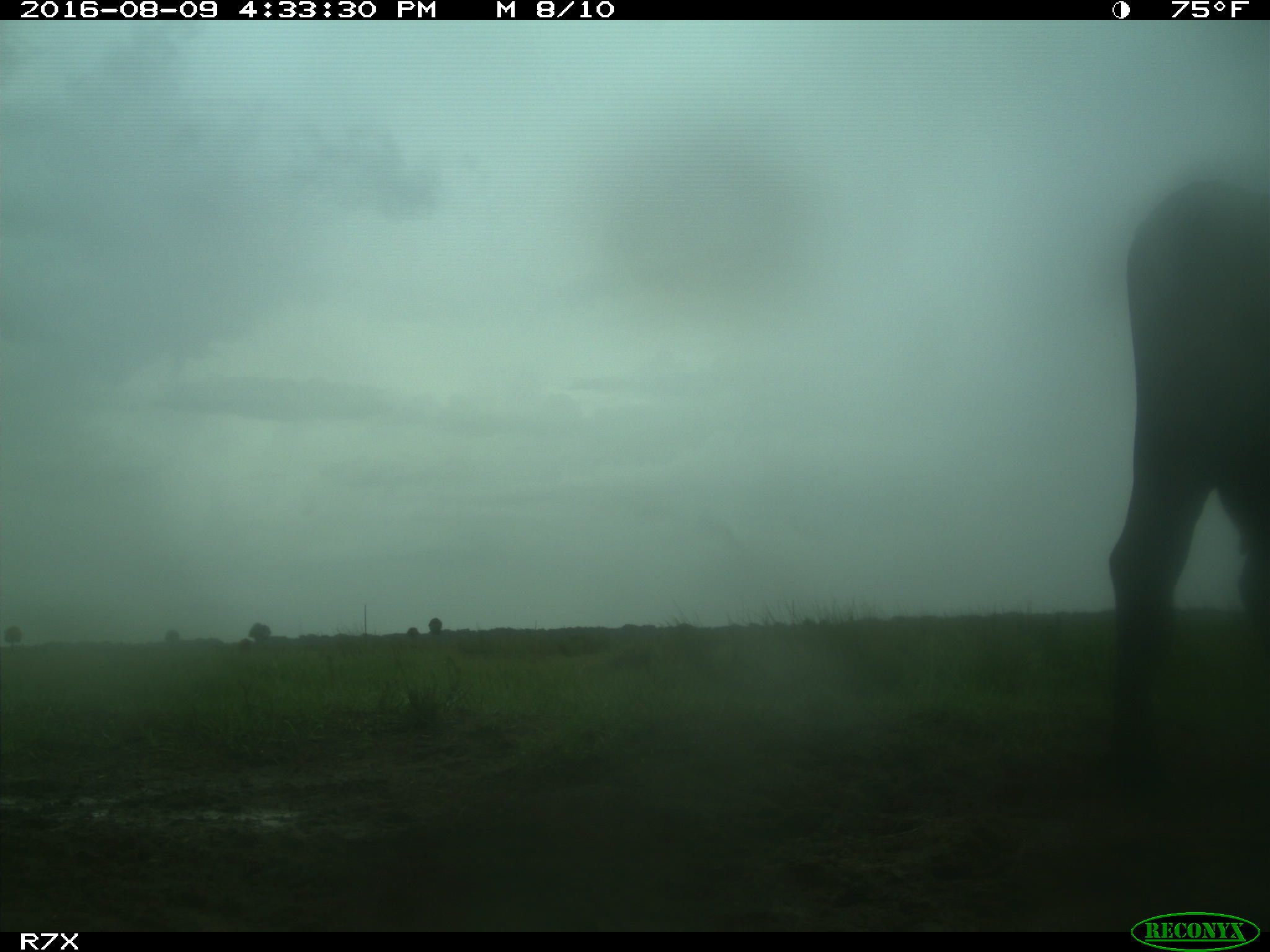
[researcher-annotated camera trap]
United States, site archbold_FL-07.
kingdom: Animalia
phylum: Chordata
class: Mammalia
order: Artiodactyla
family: Bovidae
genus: Bos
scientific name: Bos taurus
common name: domestic cow